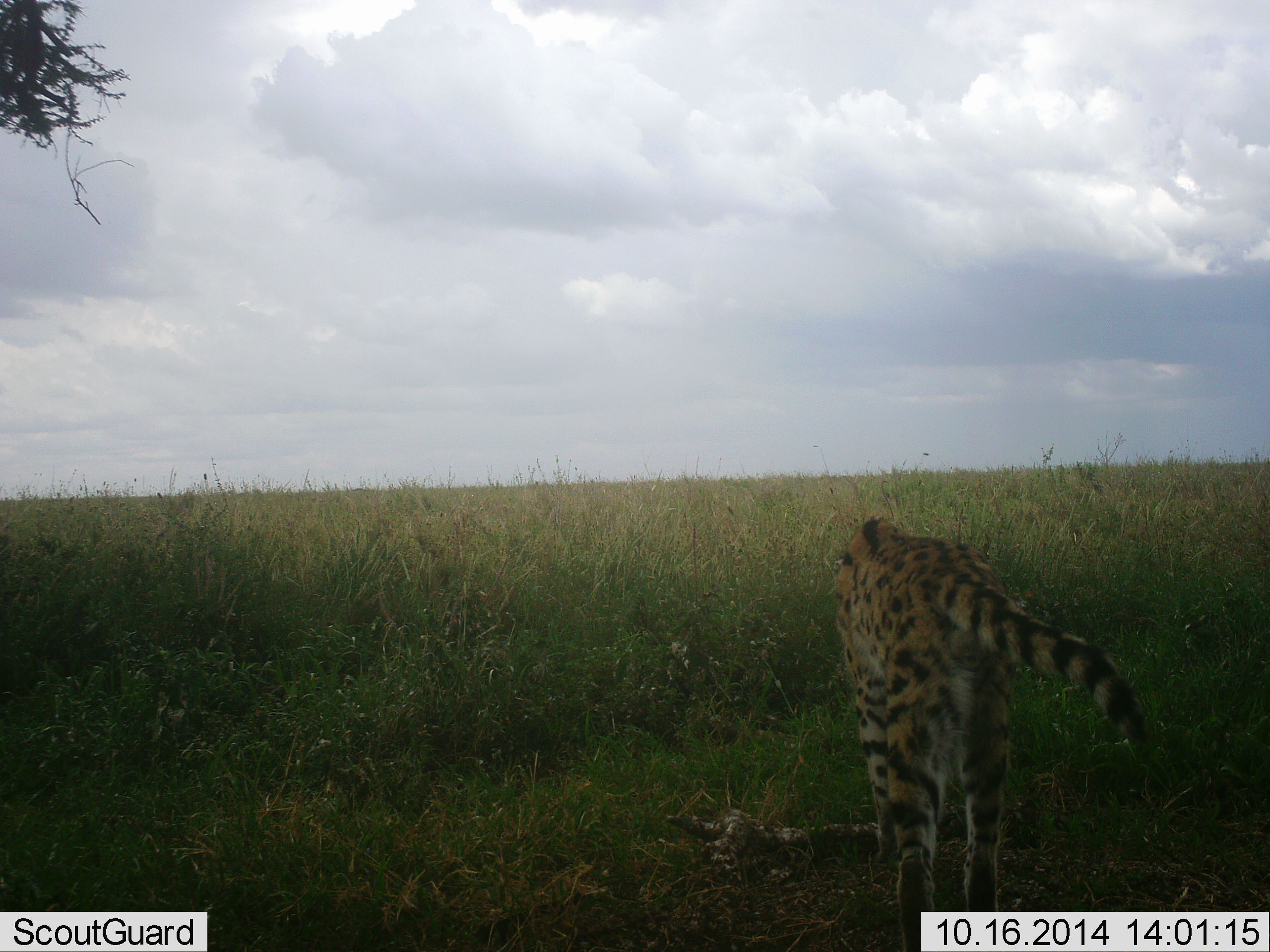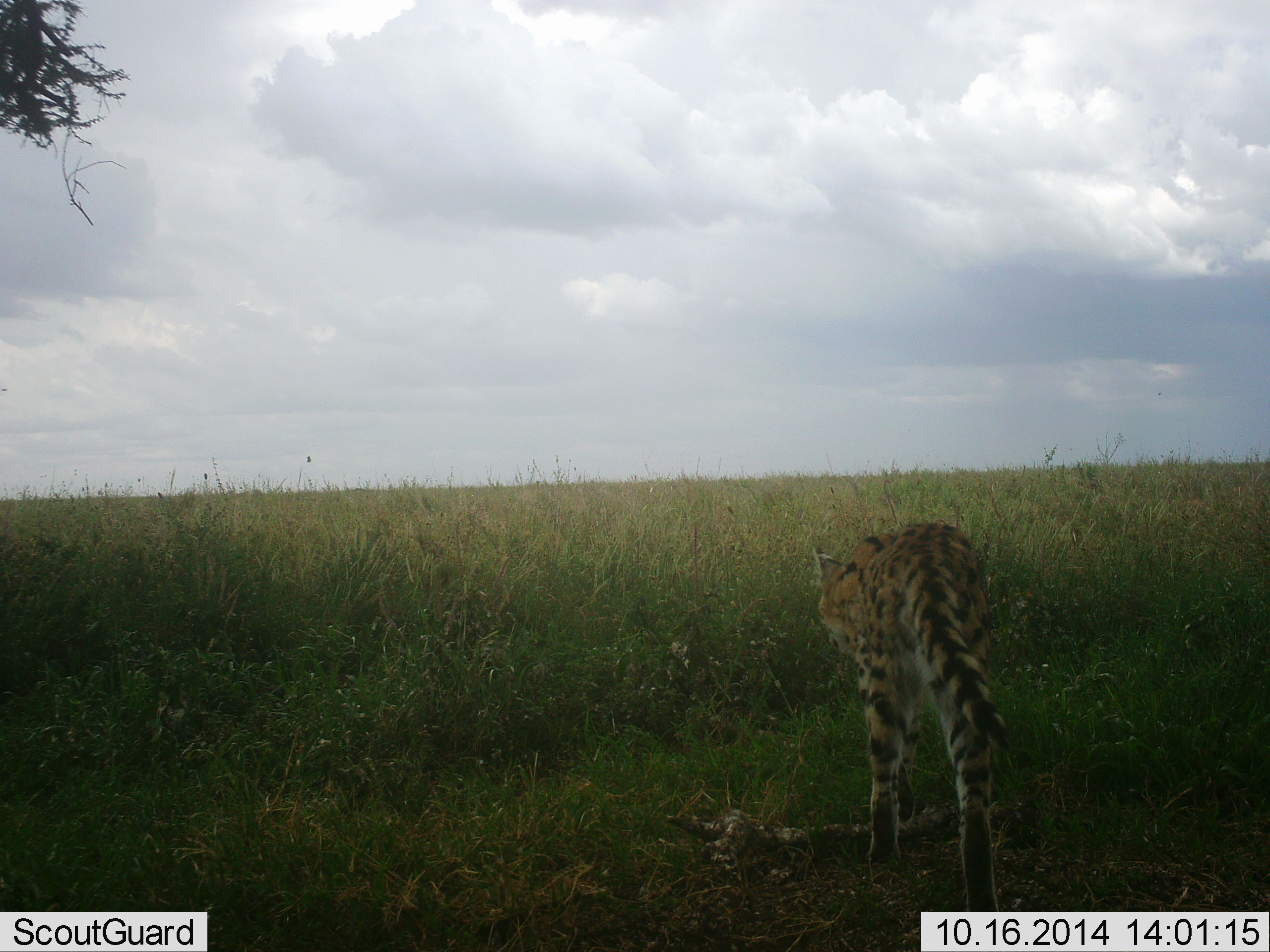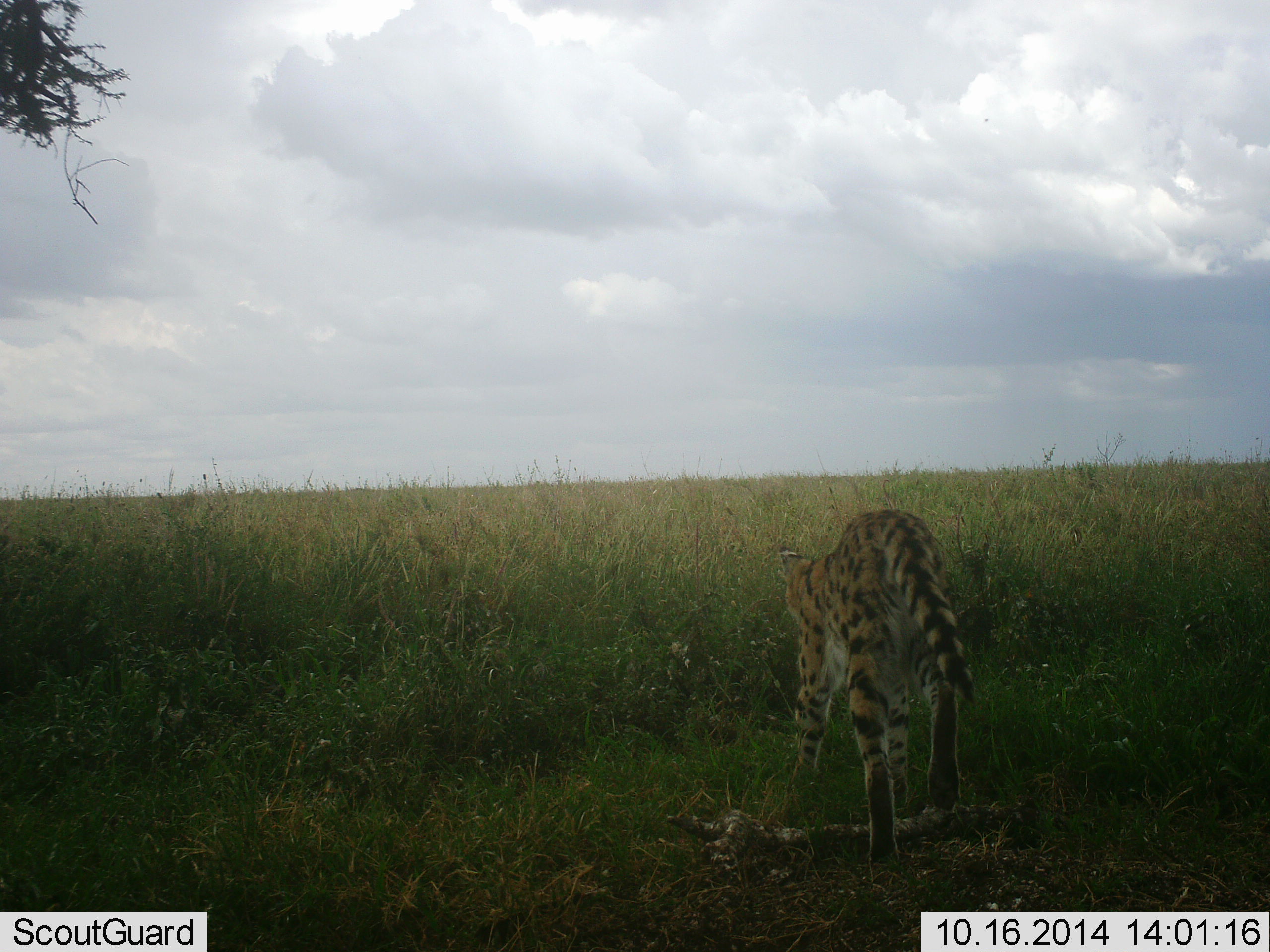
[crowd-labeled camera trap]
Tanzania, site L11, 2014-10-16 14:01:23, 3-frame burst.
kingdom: Animalia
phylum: Chordata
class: Mammalia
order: Carnivora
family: Felidae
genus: Leptailurus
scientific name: Leptailurus serval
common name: serval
Serval (Leptailurus serval), count 1. Behavior (volunteer vote fractions): standing 9%, resting 0%, moving 91%, interacting 9%. Young present (vote fraction): 0%. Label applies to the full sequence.